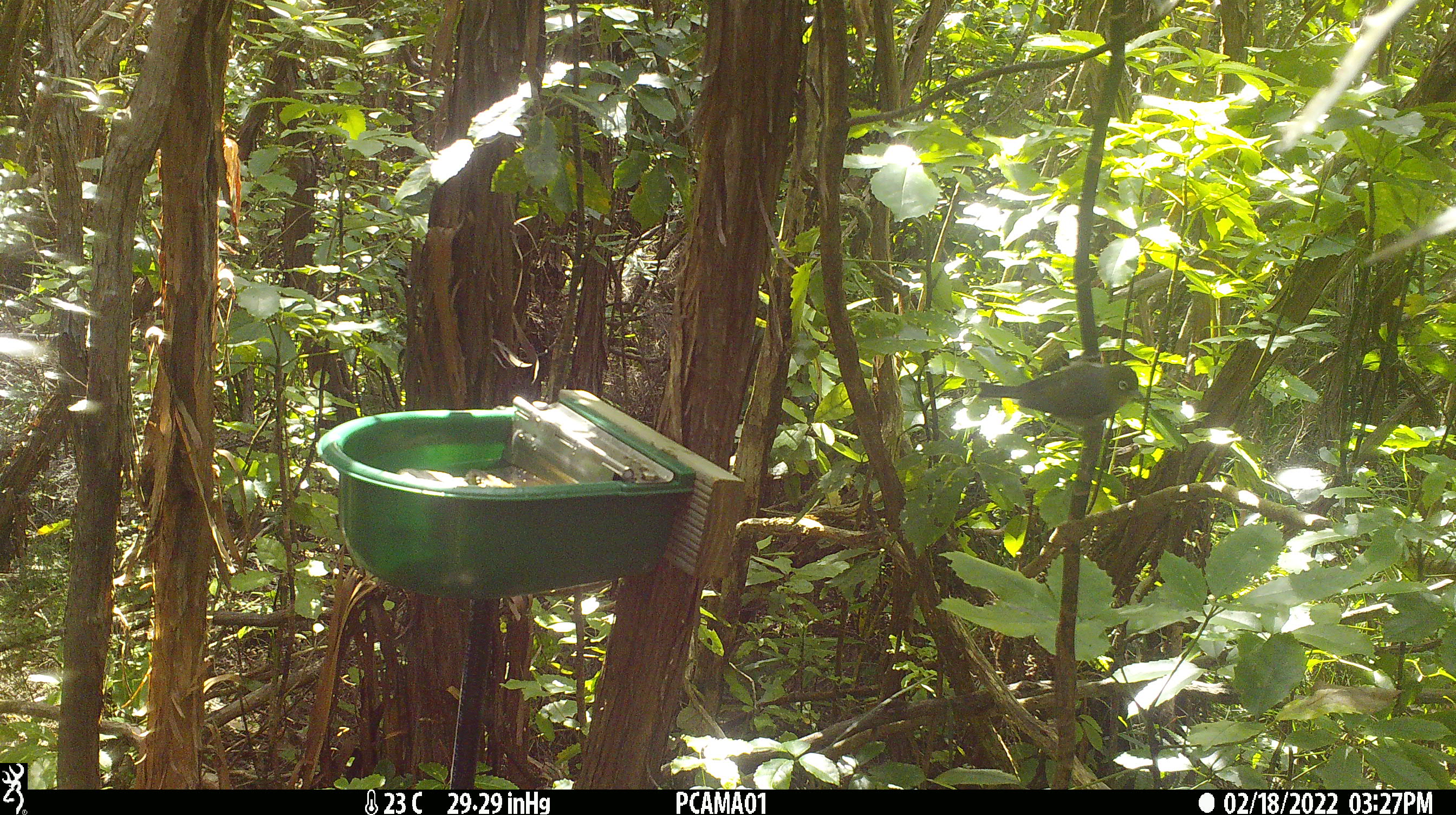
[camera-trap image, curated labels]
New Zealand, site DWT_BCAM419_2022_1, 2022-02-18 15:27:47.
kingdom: Animalia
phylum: Chordata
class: Aves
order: Passeriformes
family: Zosteropidae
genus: Zosterops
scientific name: Zosterops lateralis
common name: silvereye